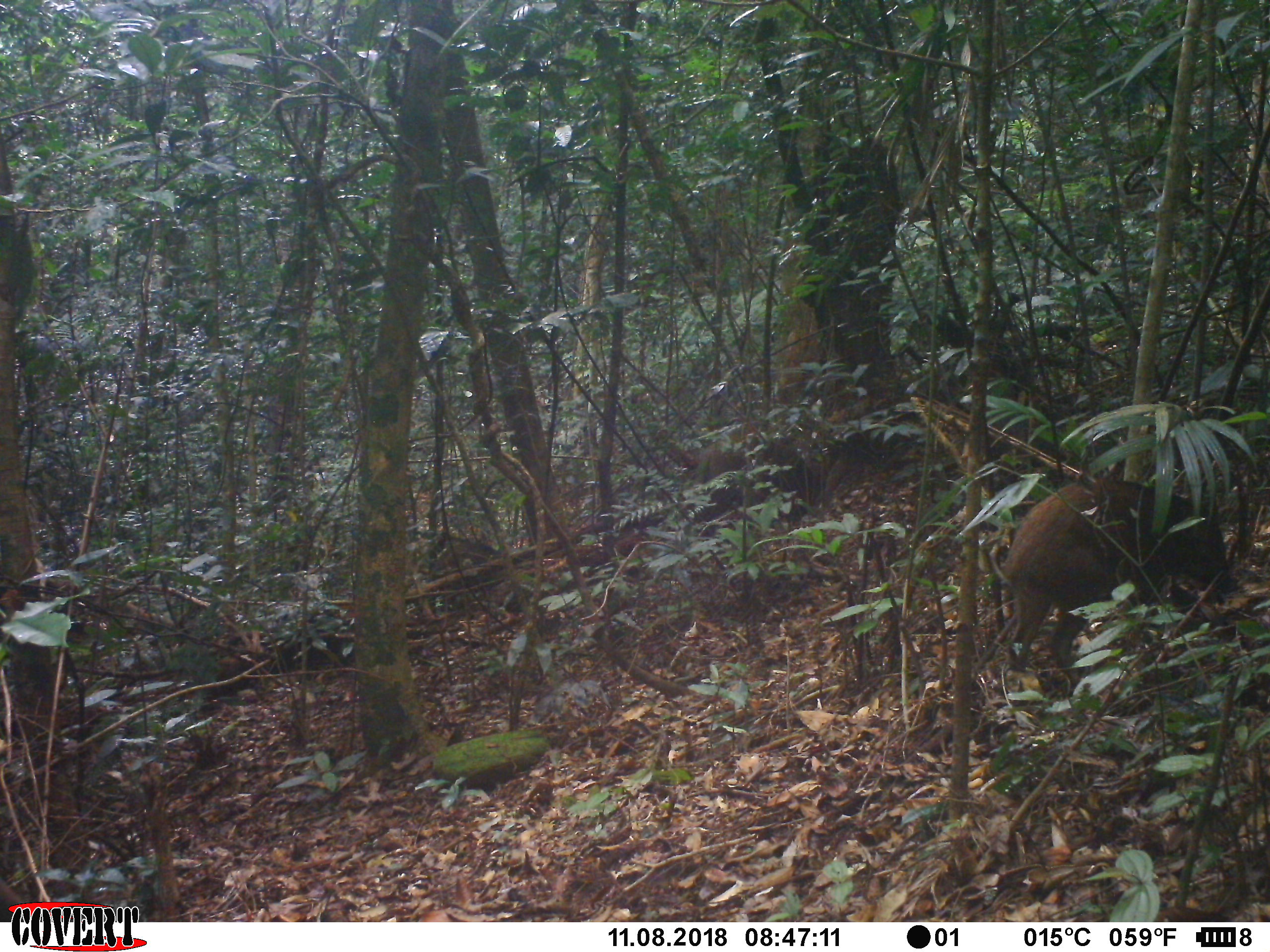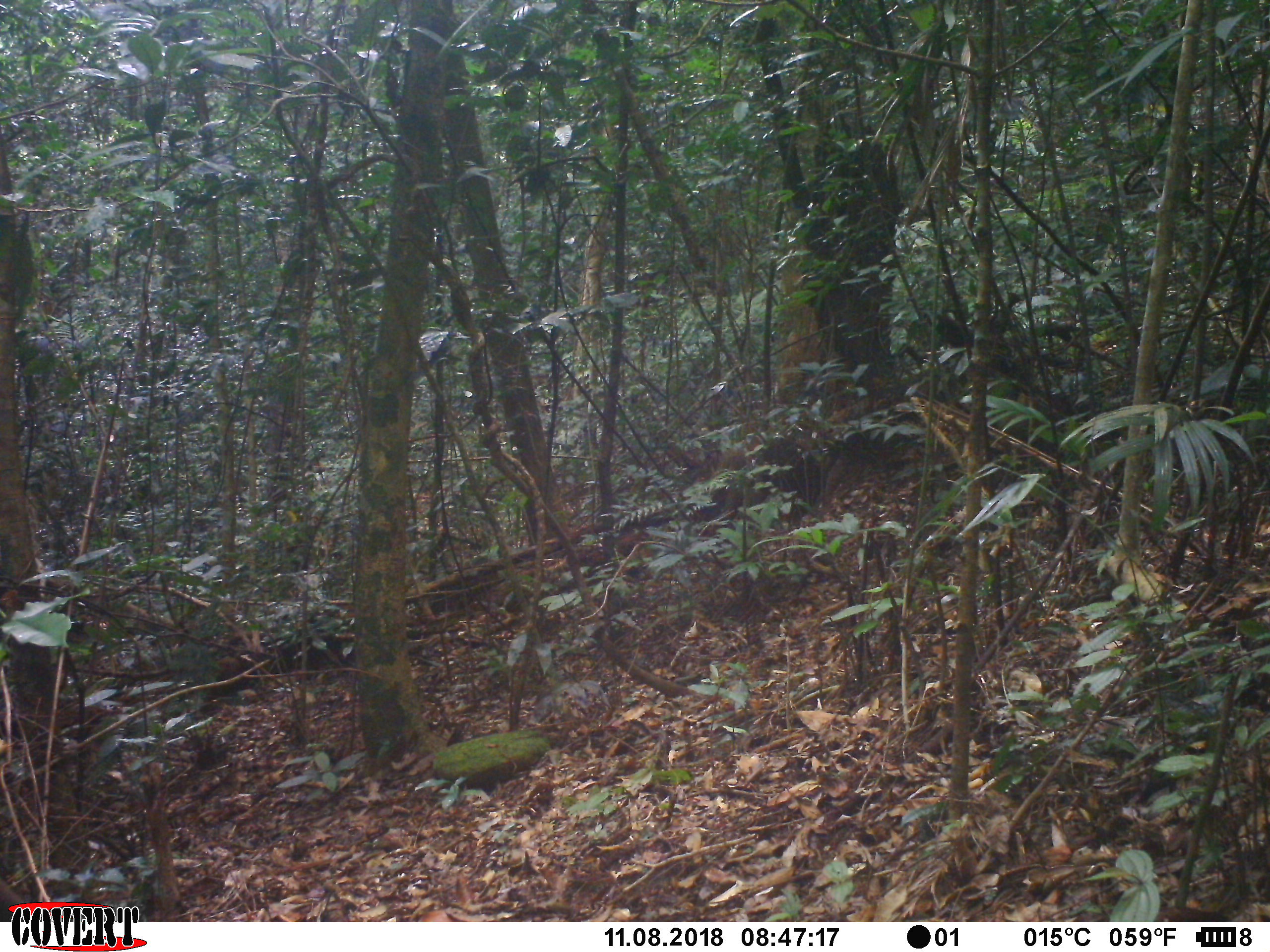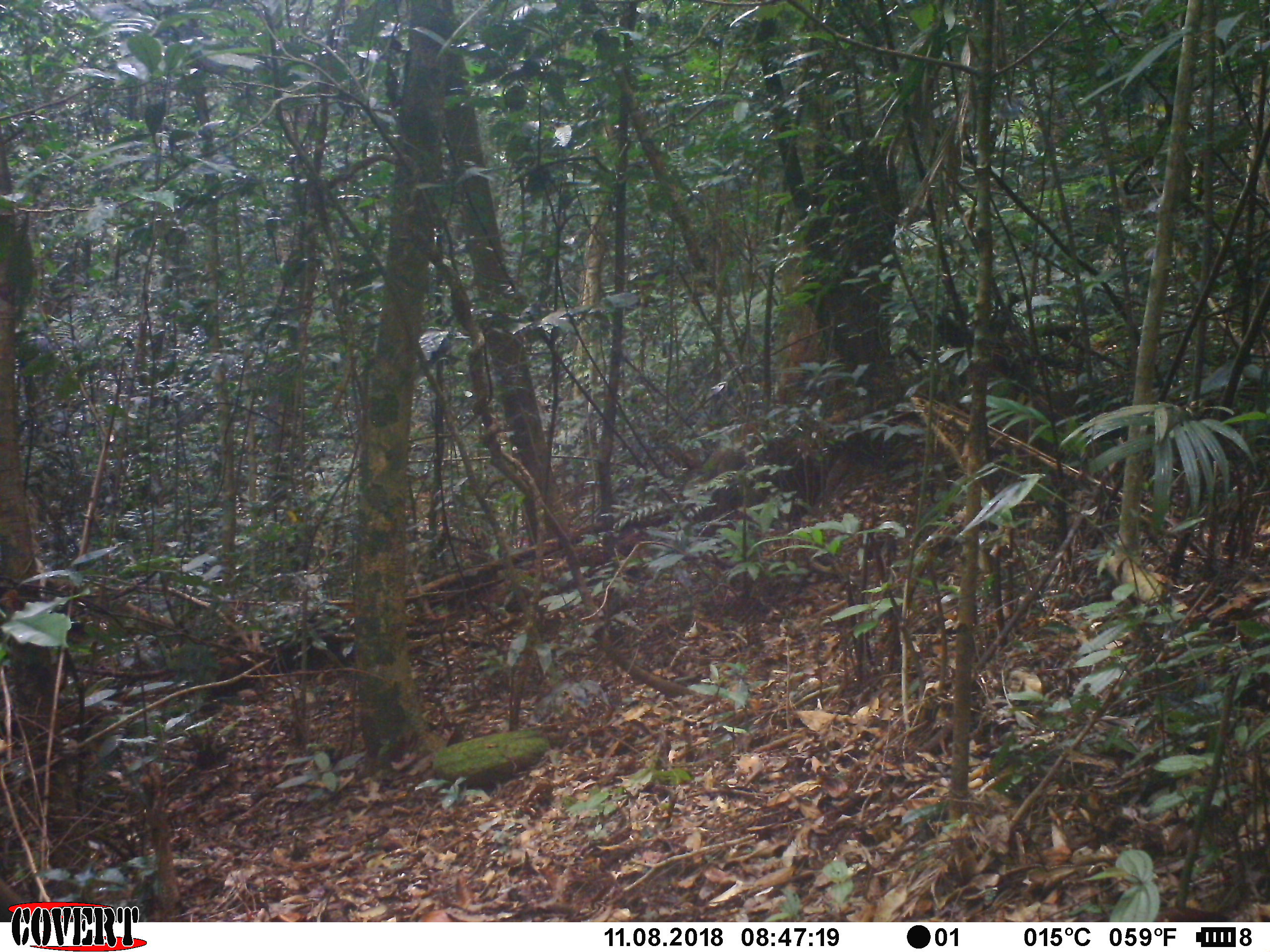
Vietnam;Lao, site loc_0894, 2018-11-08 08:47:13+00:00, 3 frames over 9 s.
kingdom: Animalia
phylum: Chordata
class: Mammalia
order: Artiodactyla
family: Suidae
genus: Sus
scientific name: Sus scrofa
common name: eurasian wild pig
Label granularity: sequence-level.